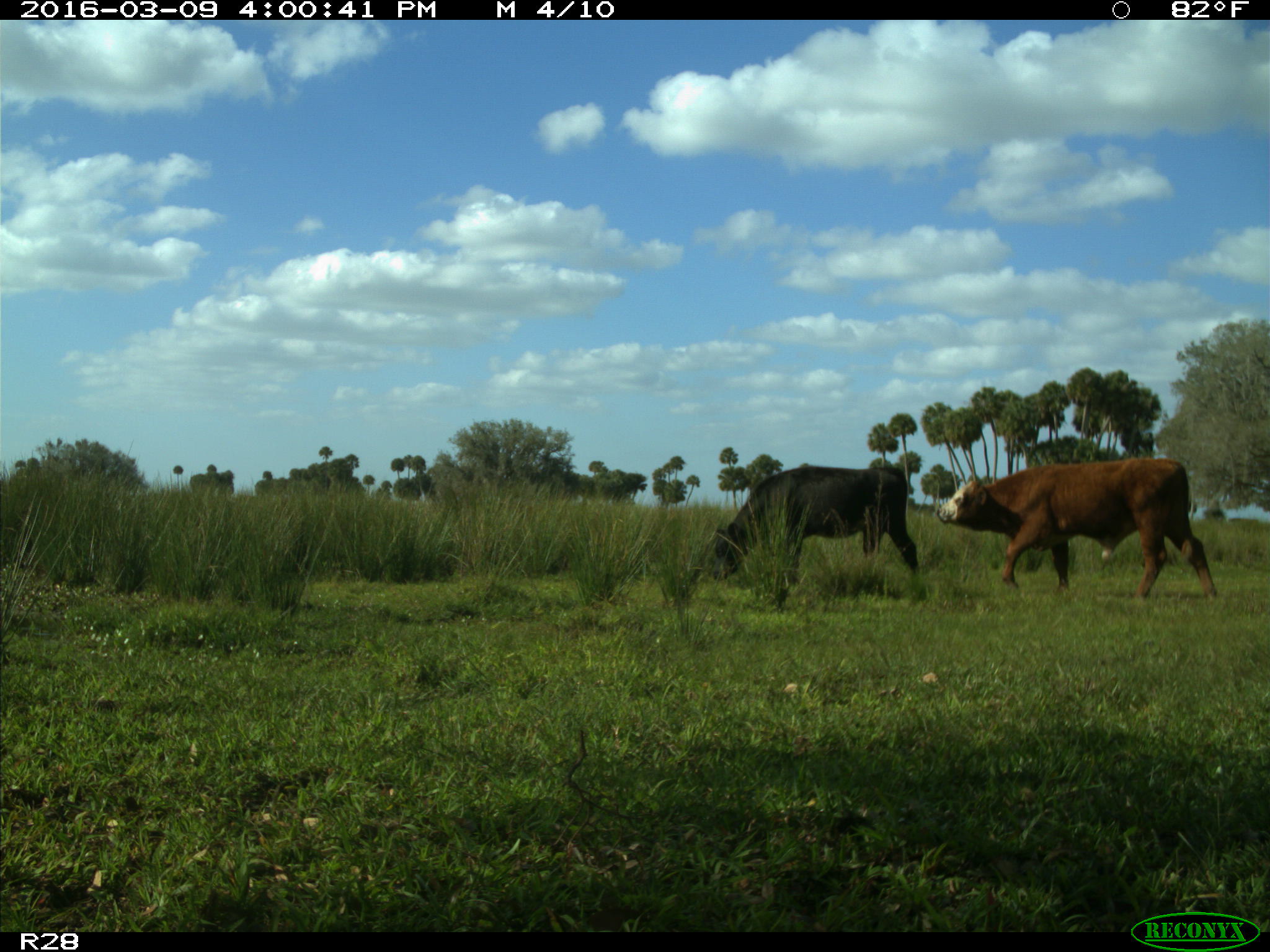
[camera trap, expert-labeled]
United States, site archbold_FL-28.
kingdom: Animalia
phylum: Chordata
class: Mammalia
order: Artiodactyla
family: Bovidae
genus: Bos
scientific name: Bos taurus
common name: domestic cow